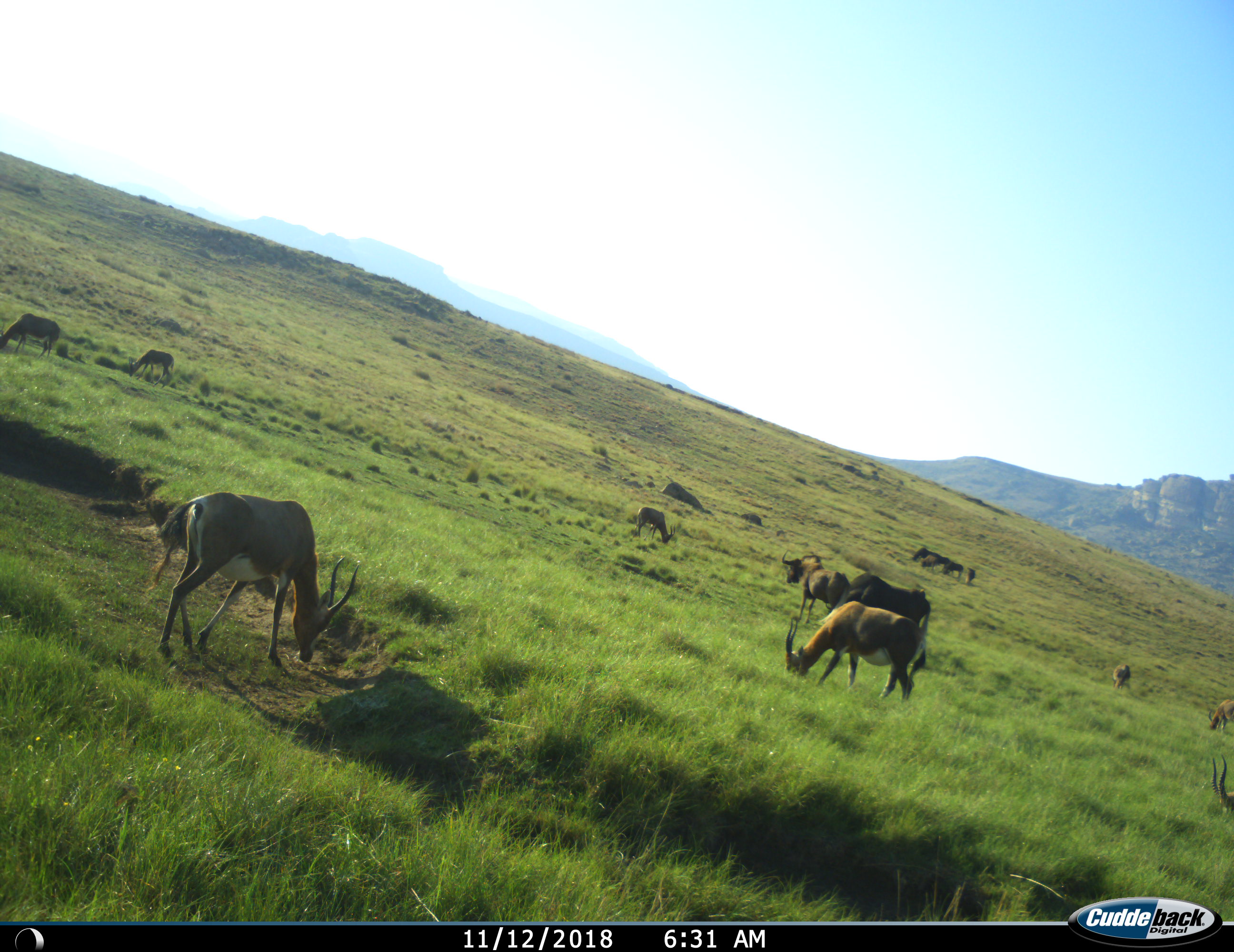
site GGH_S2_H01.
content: unidentified animal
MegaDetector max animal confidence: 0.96